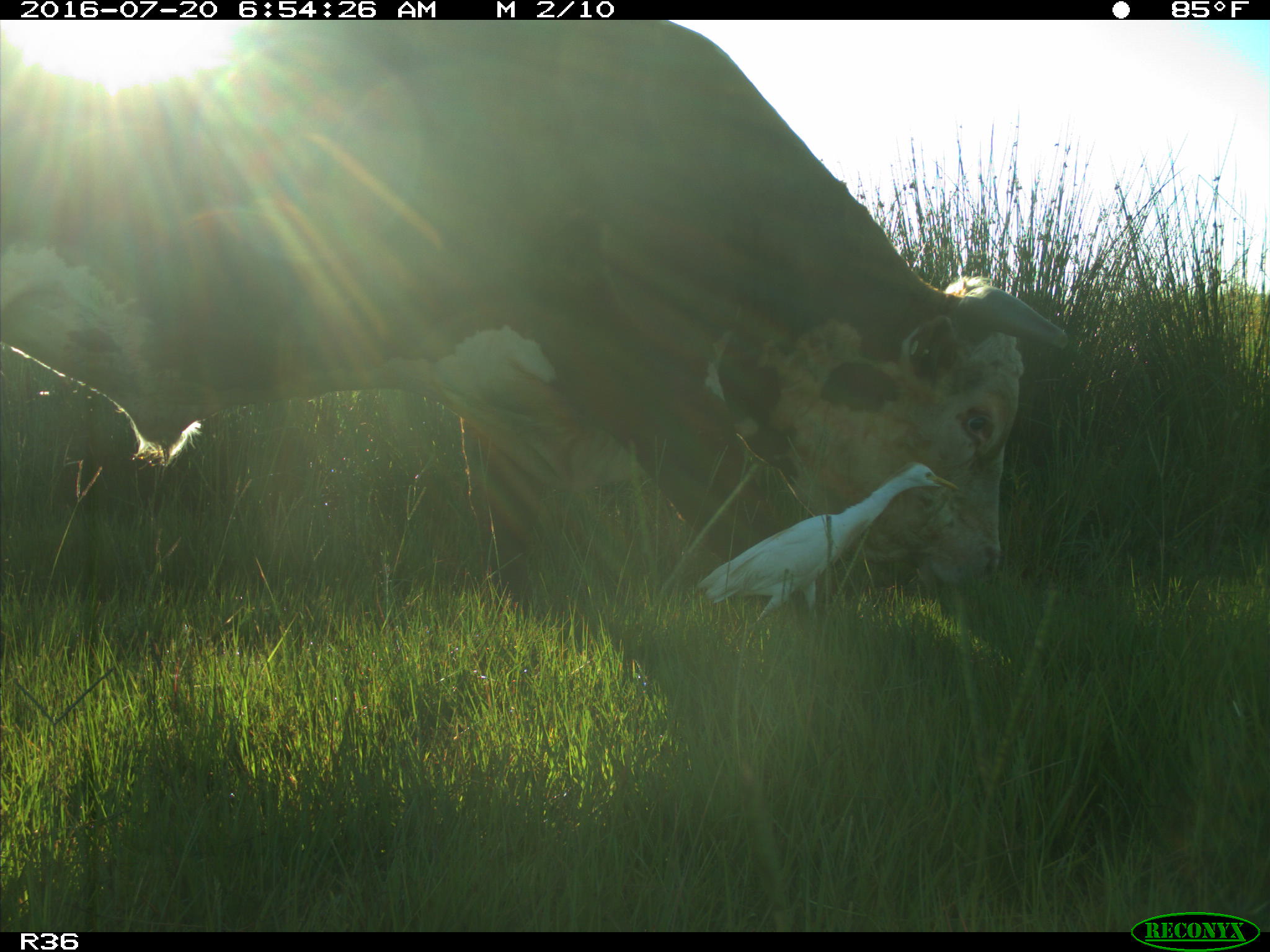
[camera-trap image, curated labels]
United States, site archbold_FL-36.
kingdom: Animalia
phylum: Chordata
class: Mammalia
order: Artiodactyla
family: Bovidae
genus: Bos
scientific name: Bos taurus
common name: domestic cow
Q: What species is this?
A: Bos taurus (domestic cow).